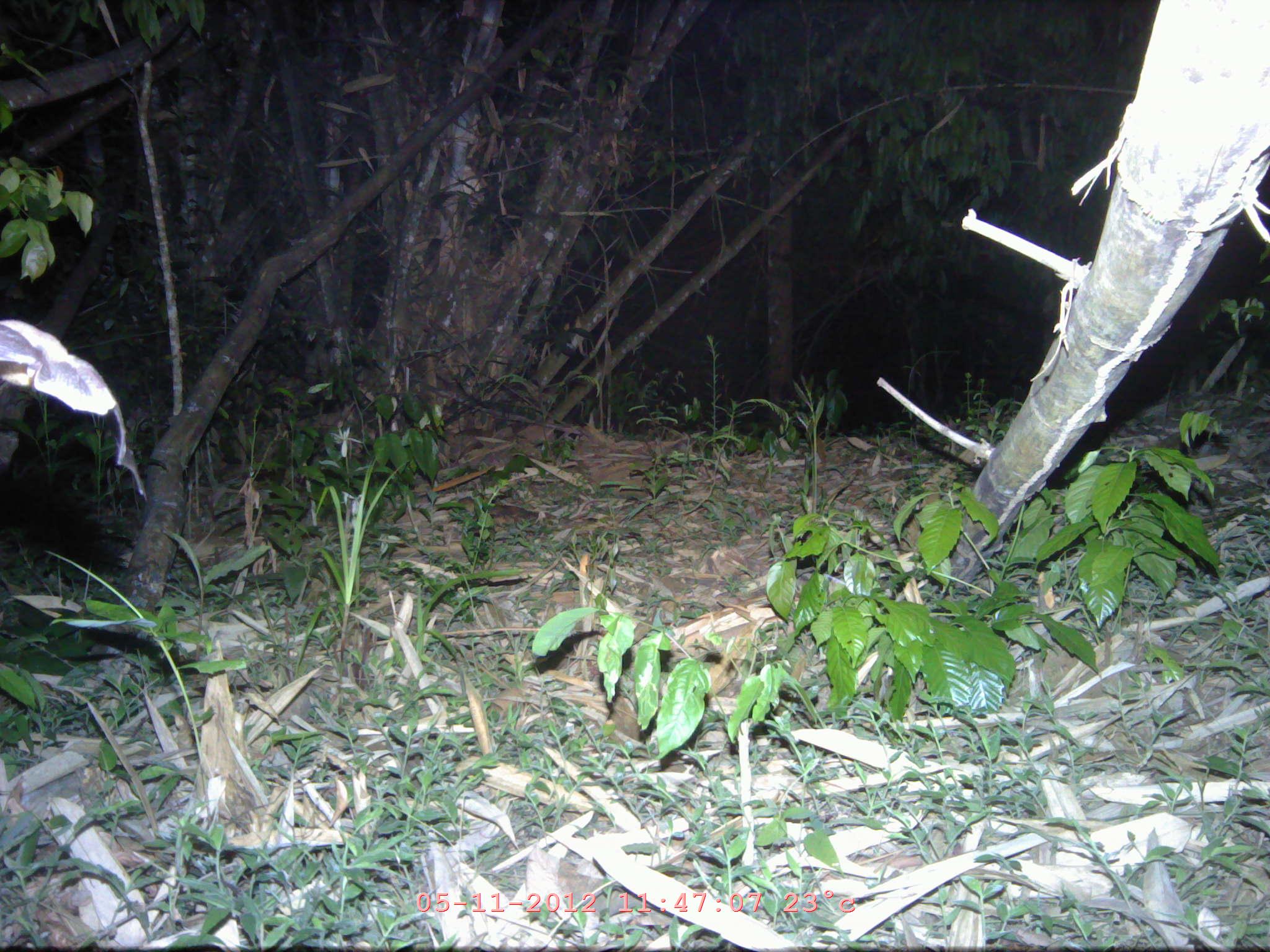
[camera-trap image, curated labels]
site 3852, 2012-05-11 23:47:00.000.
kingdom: Animalia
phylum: Chordata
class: Mammalia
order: Chiroptera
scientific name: Chiroptera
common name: bats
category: unknown bat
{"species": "unknown bat (bats) (Chiroptera)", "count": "1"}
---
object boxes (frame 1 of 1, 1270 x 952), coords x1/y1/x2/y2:
unknown bat: 0/318/147/500